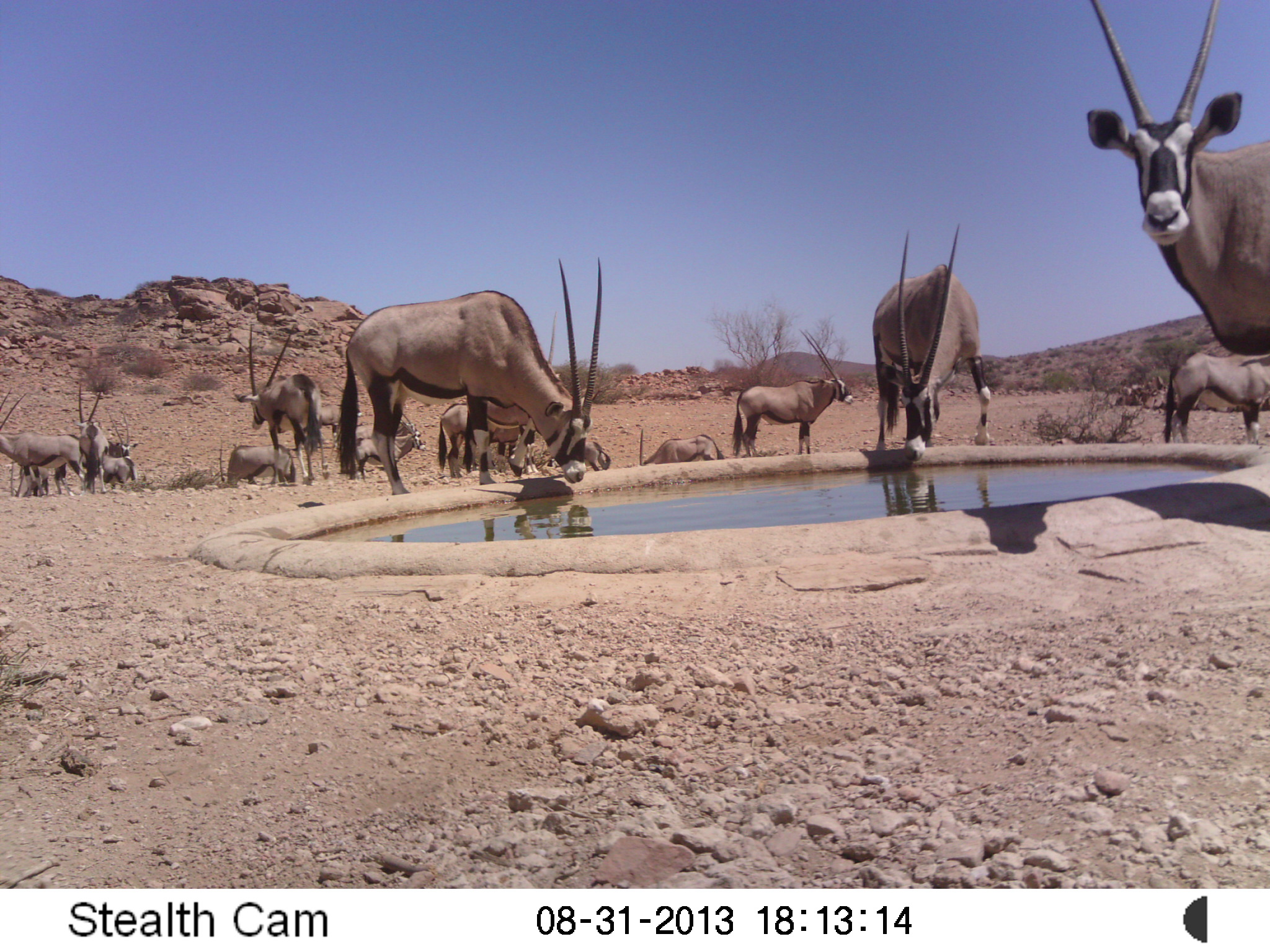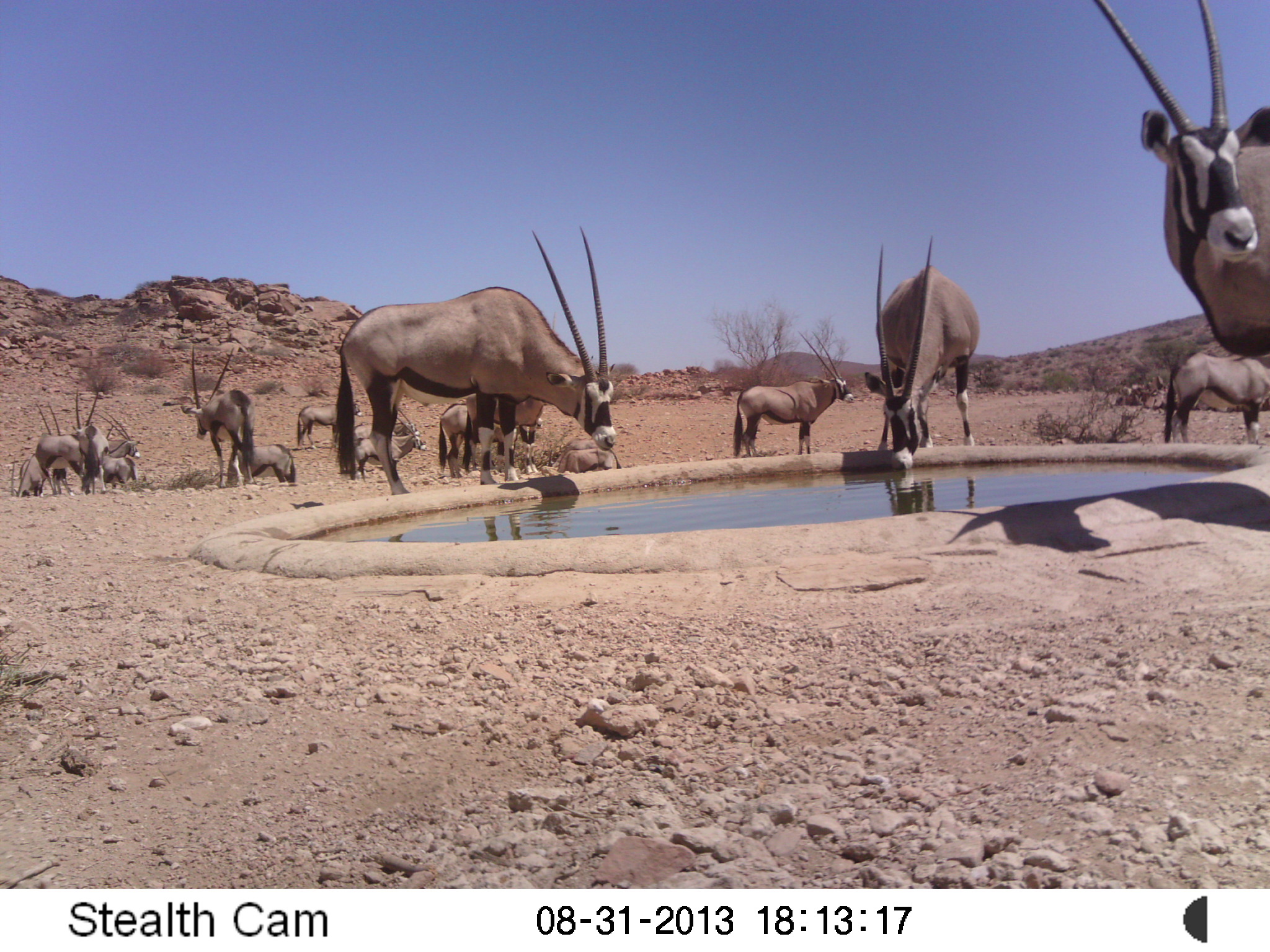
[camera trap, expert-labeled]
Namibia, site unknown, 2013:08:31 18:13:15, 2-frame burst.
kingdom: Animalia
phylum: Chordata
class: Mammalia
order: Artiodactyla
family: Bovidae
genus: Oryx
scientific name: Oryx gazella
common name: gemsbok